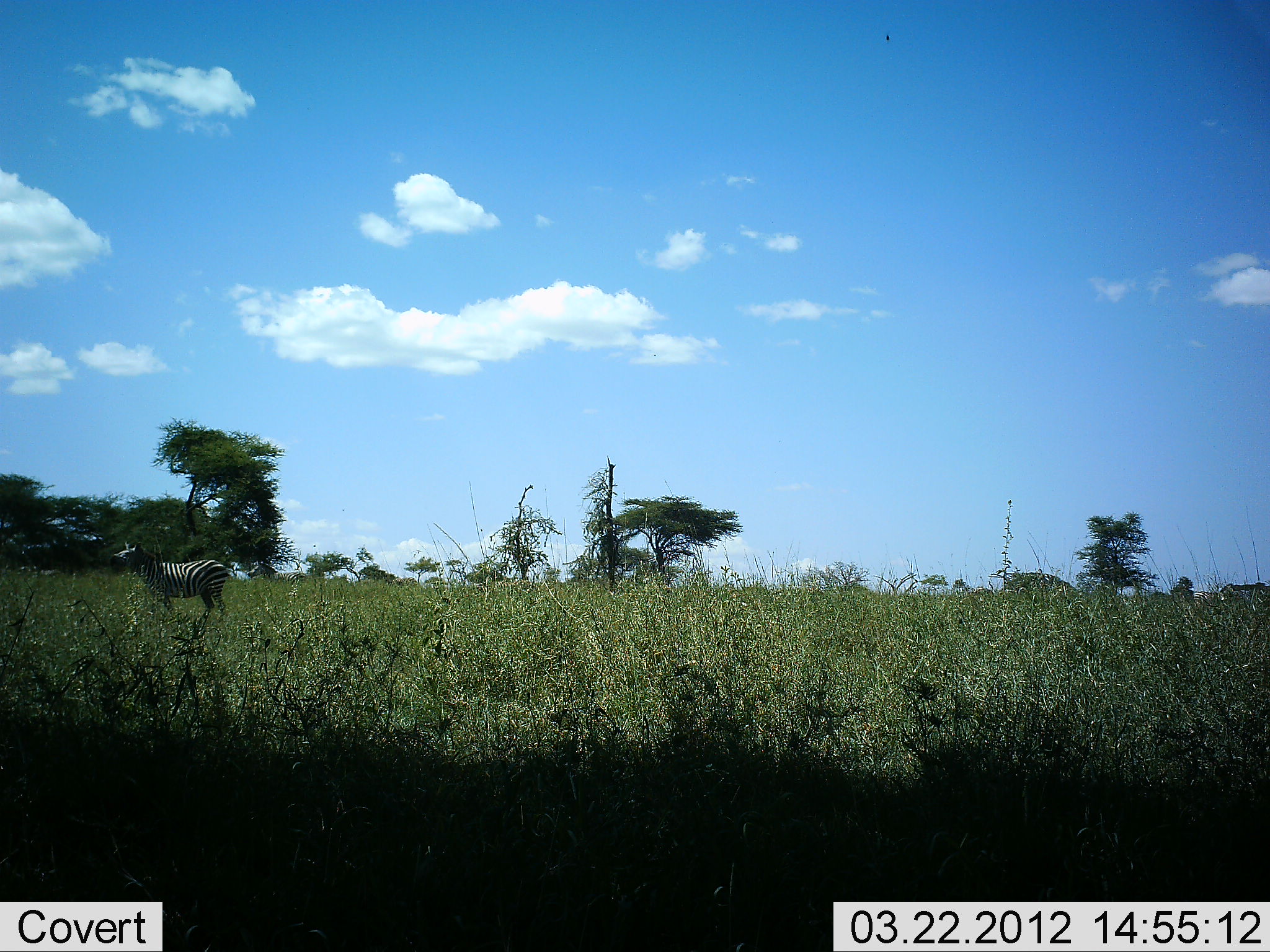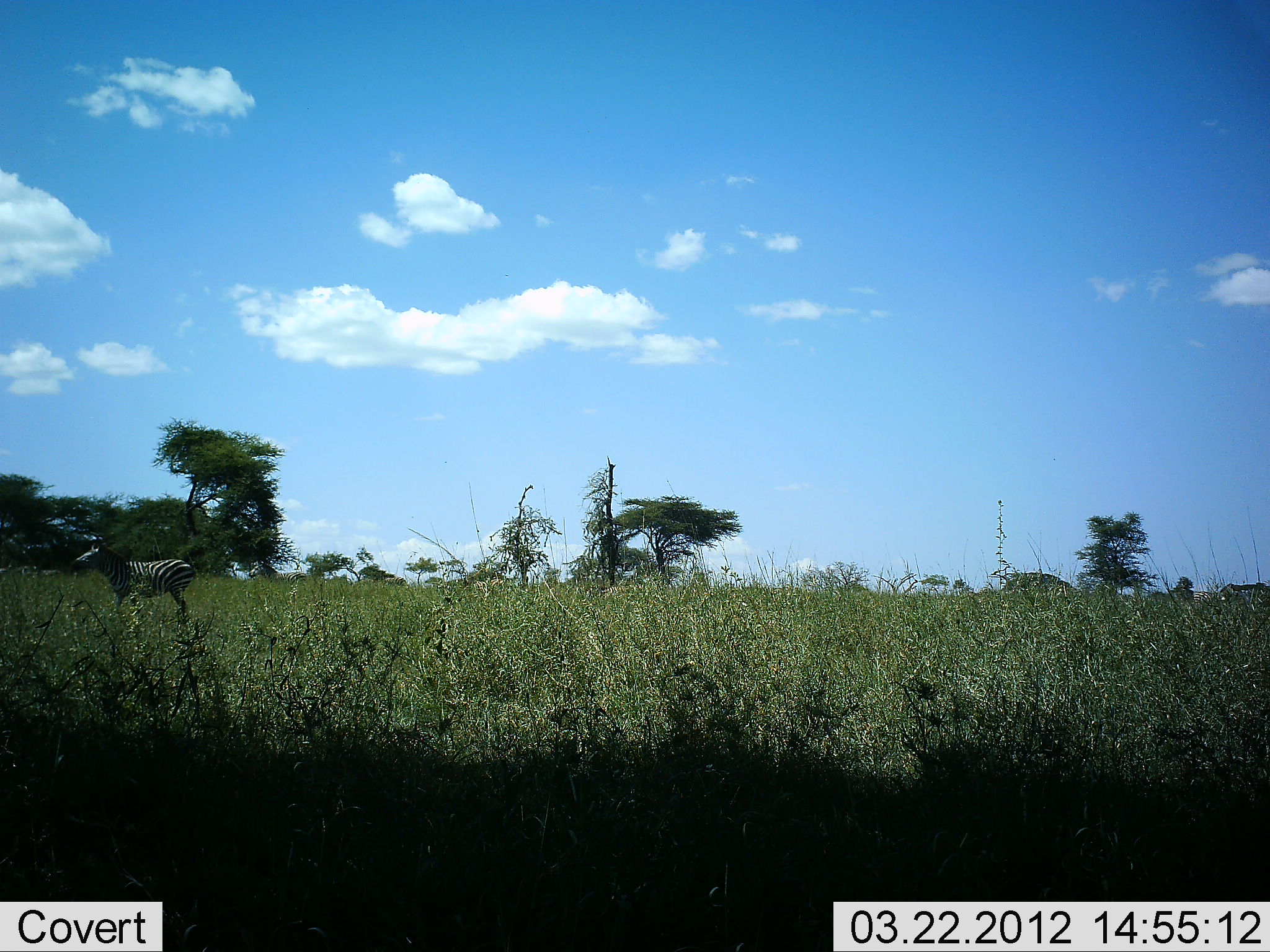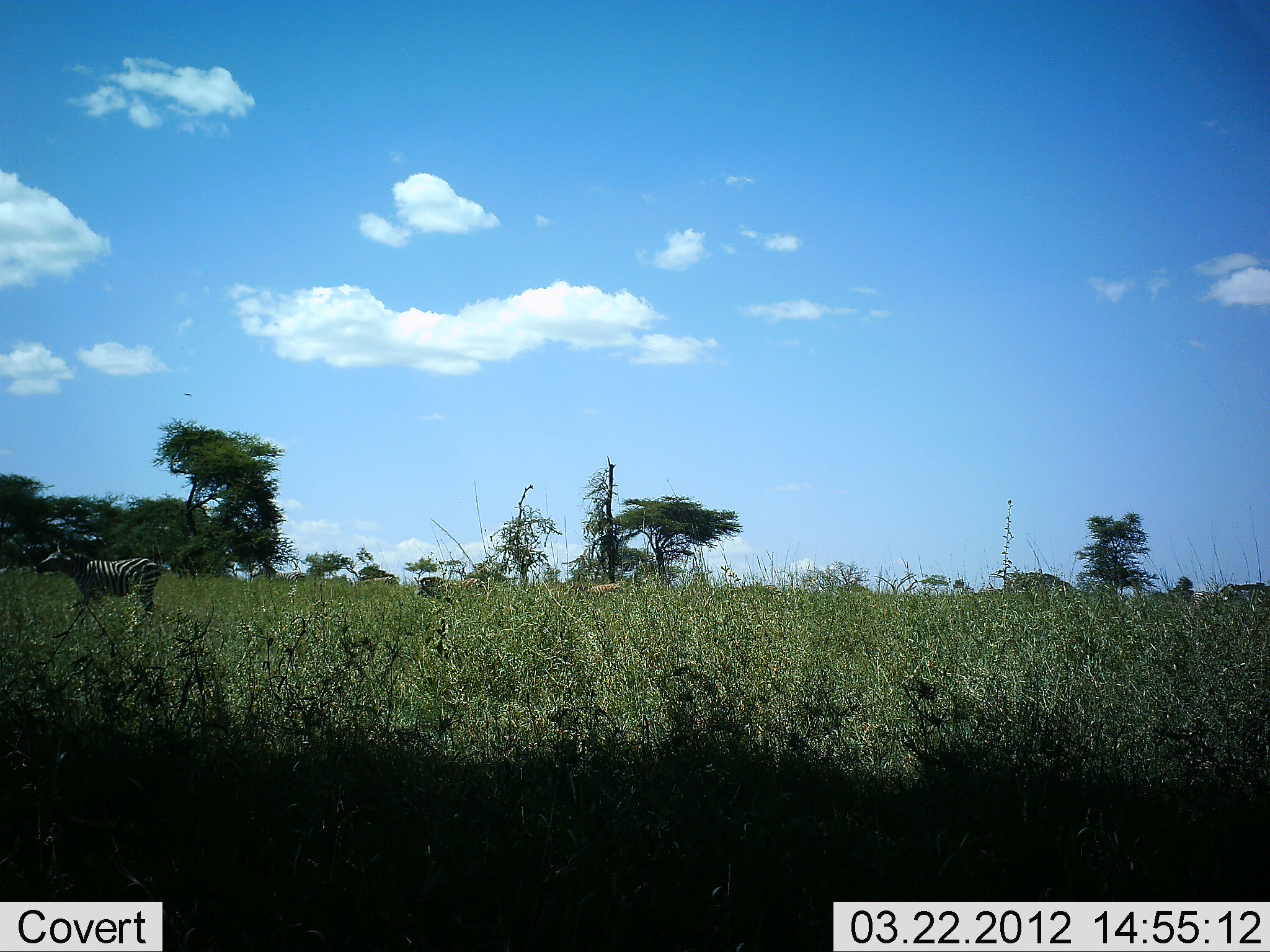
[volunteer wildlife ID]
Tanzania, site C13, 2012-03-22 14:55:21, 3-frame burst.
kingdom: Animalia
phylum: Chordata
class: Mammalia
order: Perissodactyla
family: Equidae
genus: Equus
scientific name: Equus quagga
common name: plains zebra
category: zebra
Zebra (plains zebra) (Equus quagga), count 1. Behavior (volunteer vote fractions): standing 25%, resting 0%, moving 80%, interacting 5%. Young present (vote fraction): 0%. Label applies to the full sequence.